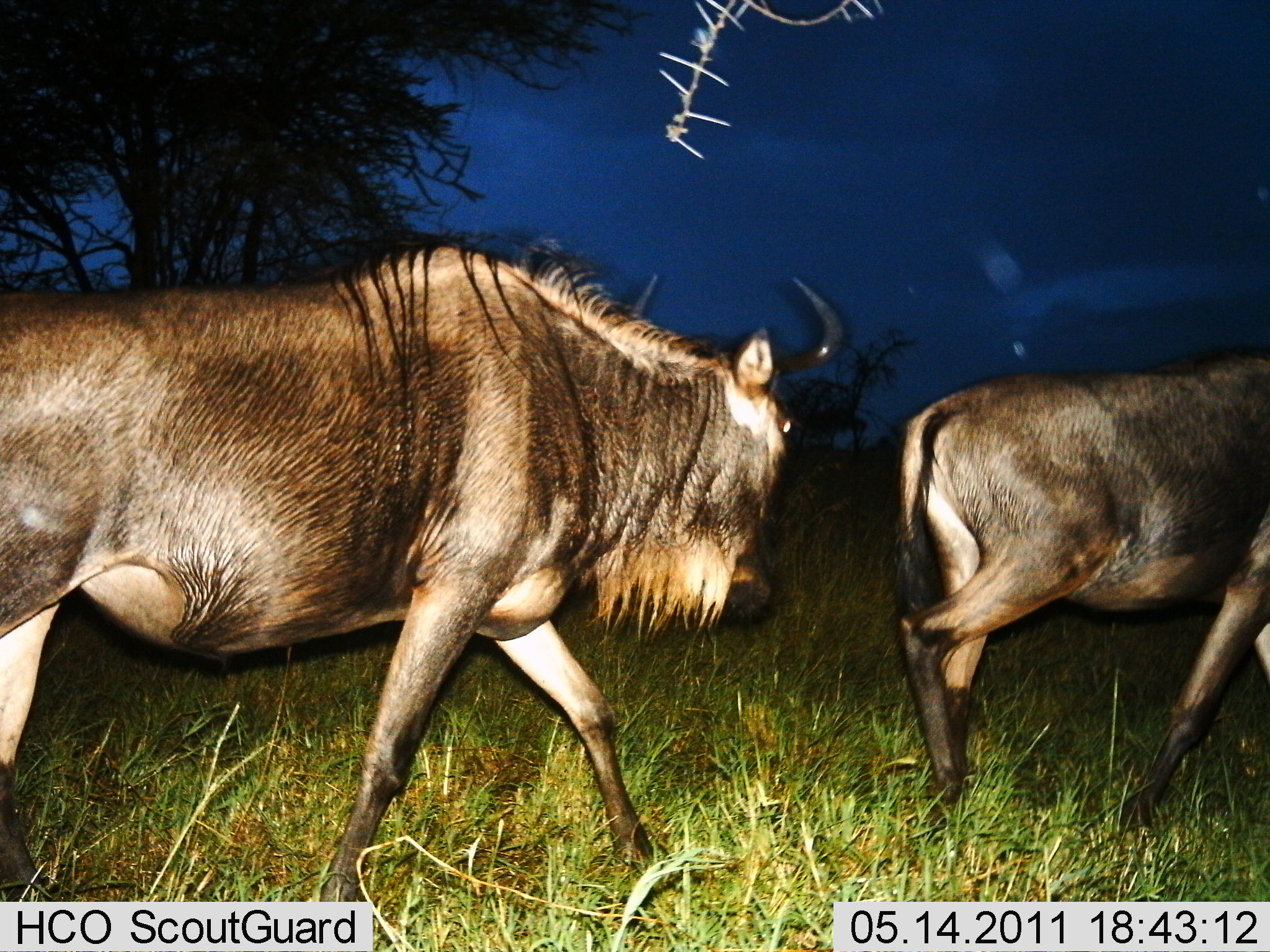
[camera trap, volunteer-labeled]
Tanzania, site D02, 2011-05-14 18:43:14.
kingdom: Animalia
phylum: Chordata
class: Mammalia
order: Artiodactyla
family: Bovidae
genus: Connochaetes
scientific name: Connochaetes taurinus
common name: blue wildebeest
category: wildebeest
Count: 2.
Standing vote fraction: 8%.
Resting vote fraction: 0%.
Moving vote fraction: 92%.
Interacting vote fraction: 0%.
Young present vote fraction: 0%.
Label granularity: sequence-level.